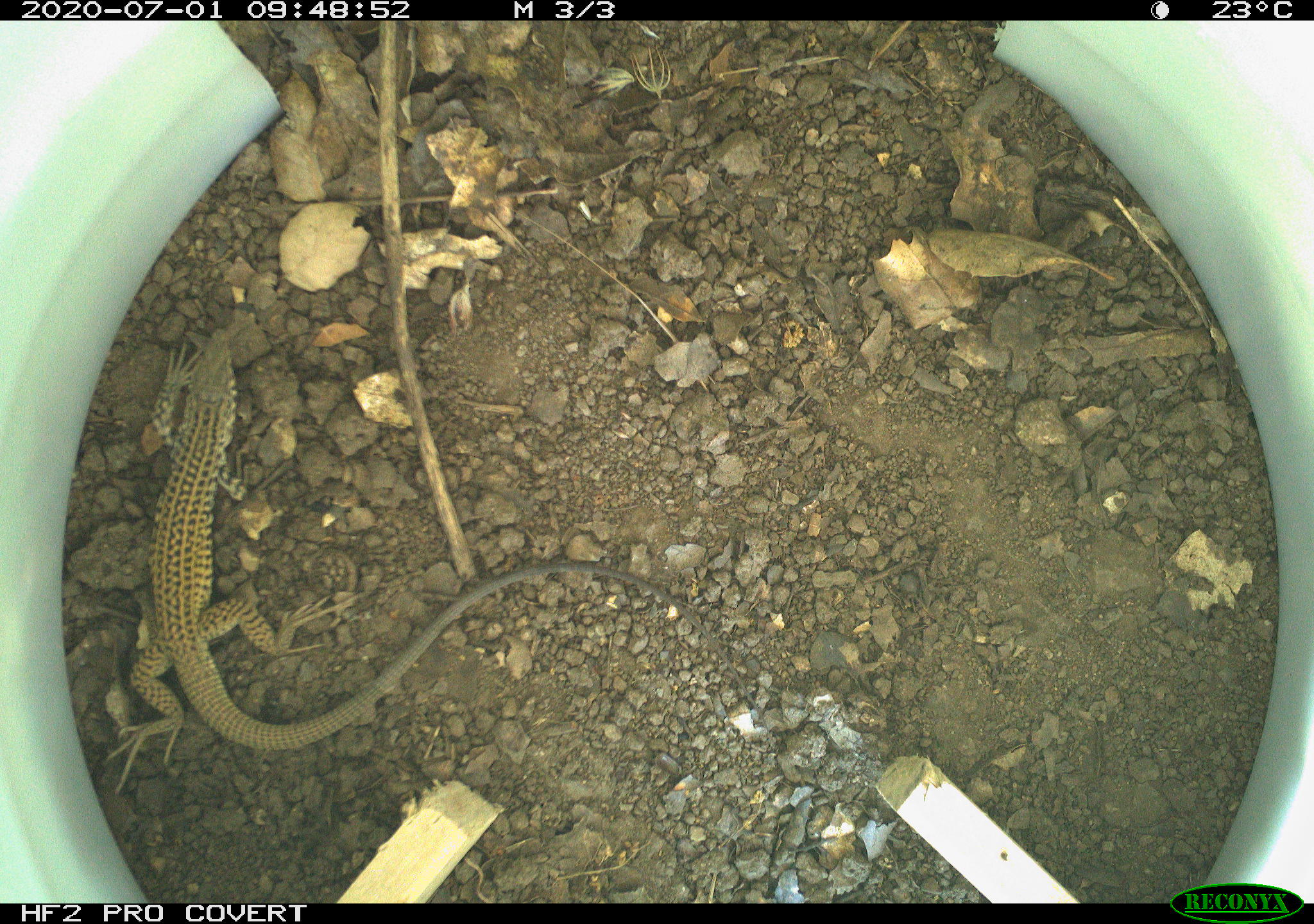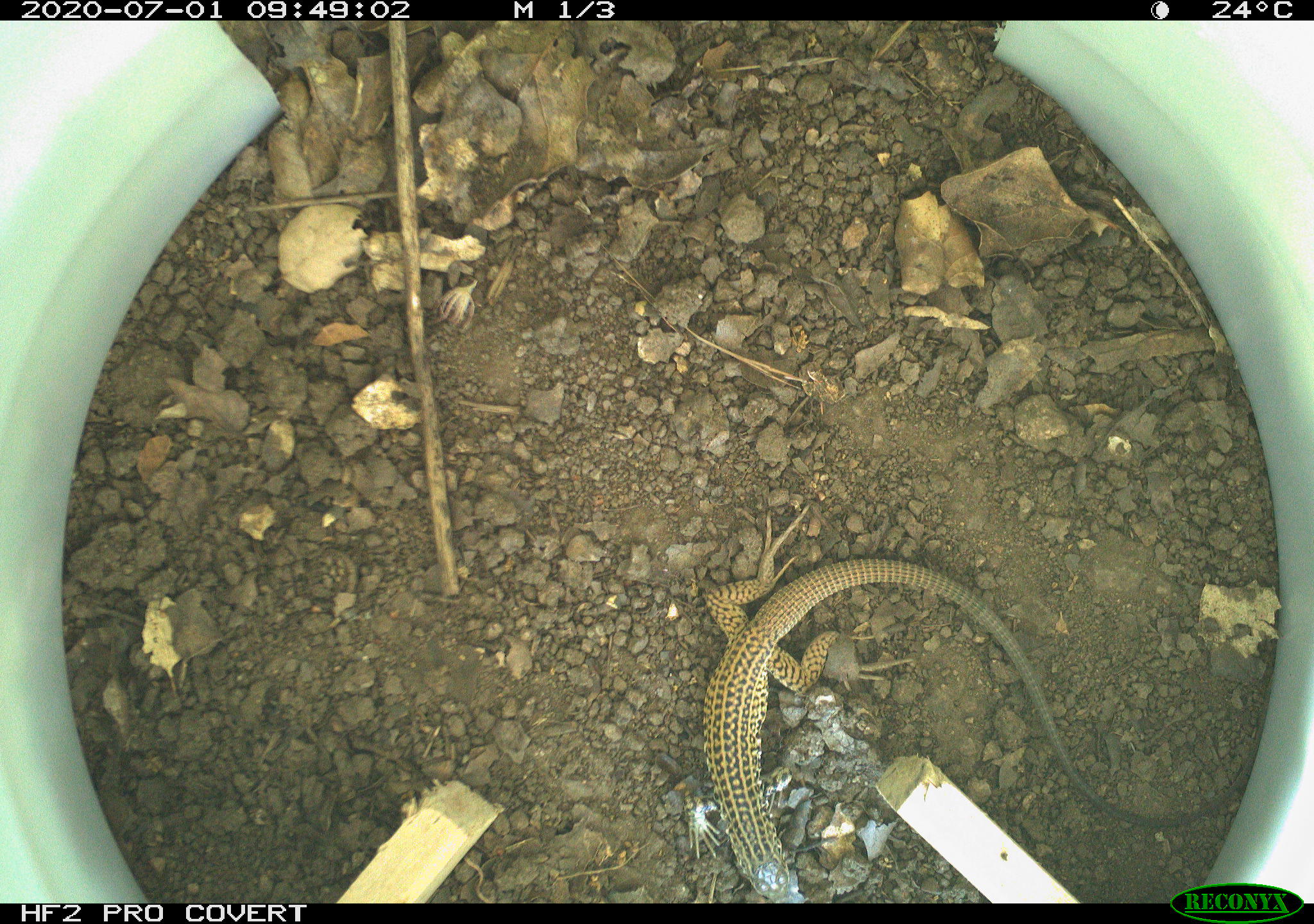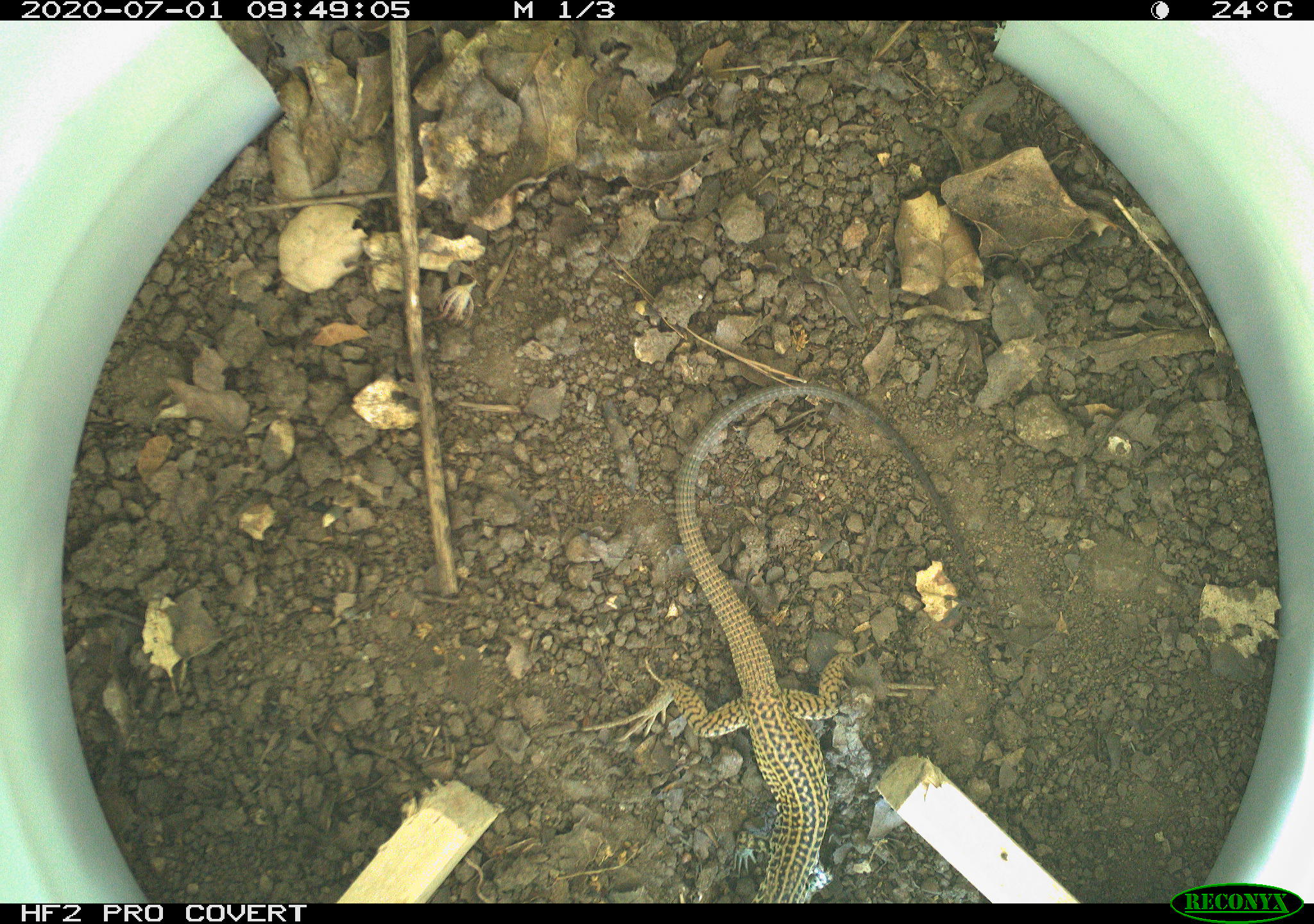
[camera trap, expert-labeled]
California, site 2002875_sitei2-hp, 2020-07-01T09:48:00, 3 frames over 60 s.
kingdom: Animalia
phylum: Chordata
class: Reptilia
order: Squamata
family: Teiidae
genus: Aspidoscelis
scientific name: Aspidoscelis tigris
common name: western whiptail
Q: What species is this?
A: Western whiptail (Aspidoscelis tigris).